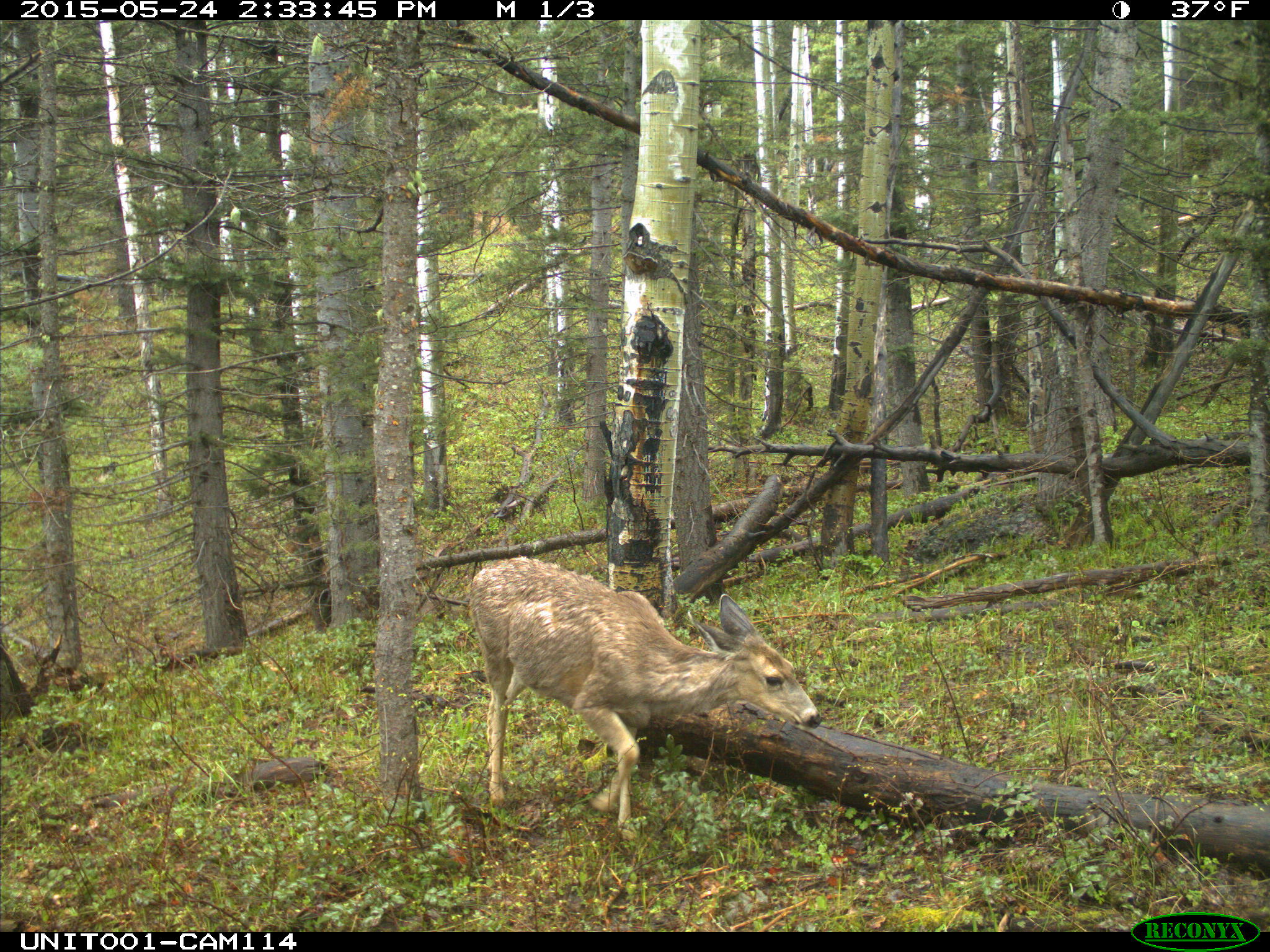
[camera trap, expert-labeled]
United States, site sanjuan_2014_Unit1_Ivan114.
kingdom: Animalia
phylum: Chordata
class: Mammalia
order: Artiodactyla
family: Cervidae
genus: Odocoileus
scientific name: Odocoileus hemionus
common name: mule deer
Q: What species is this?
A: Odocoileus hemionus (mule deer).